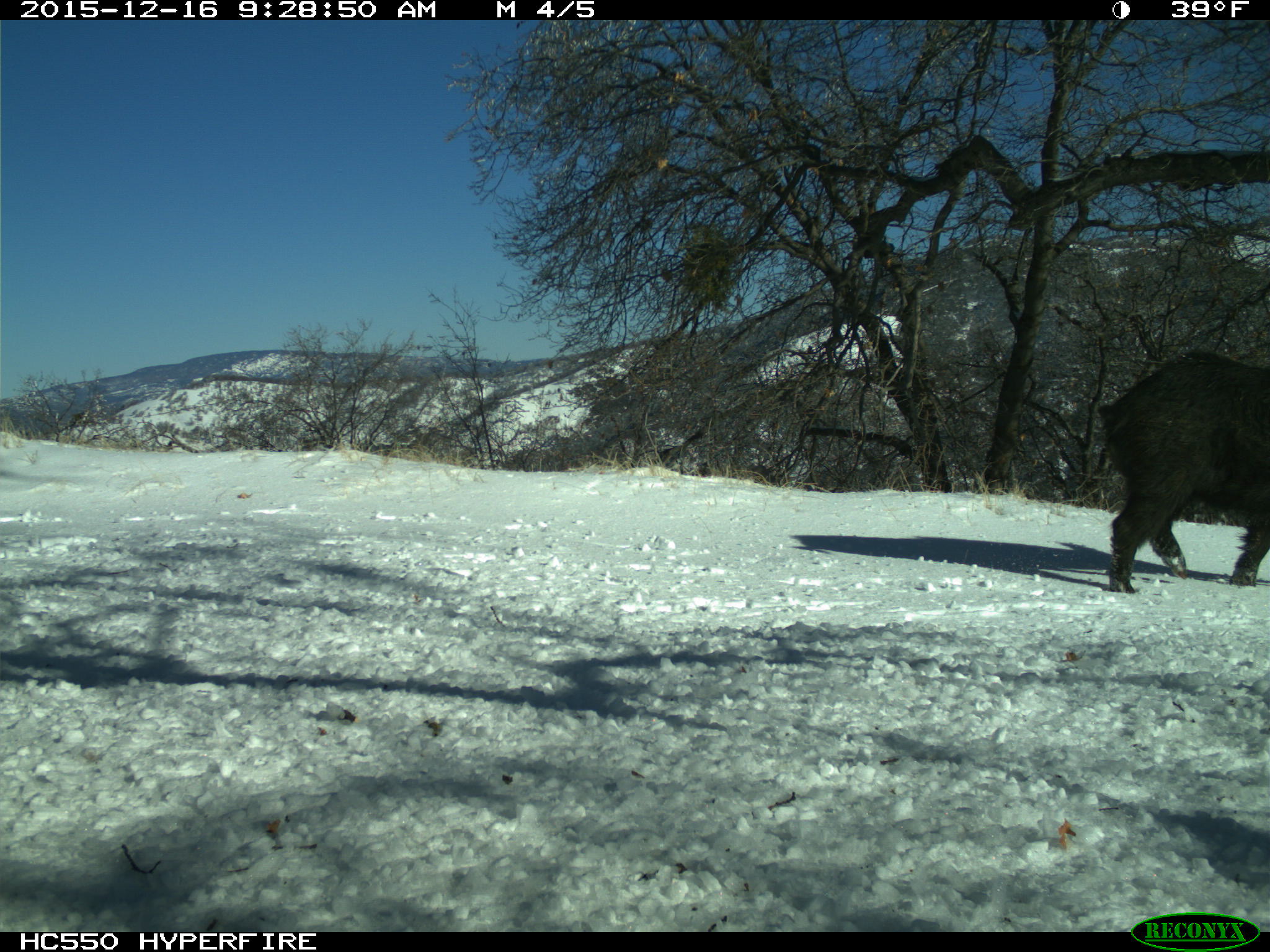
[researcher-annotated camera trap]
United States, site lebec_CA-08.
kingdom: Animalia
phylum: Chordata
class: Mammalia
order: Artiodactyla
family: Suidae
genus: Sus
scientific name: Sus scrofa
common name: wild boar